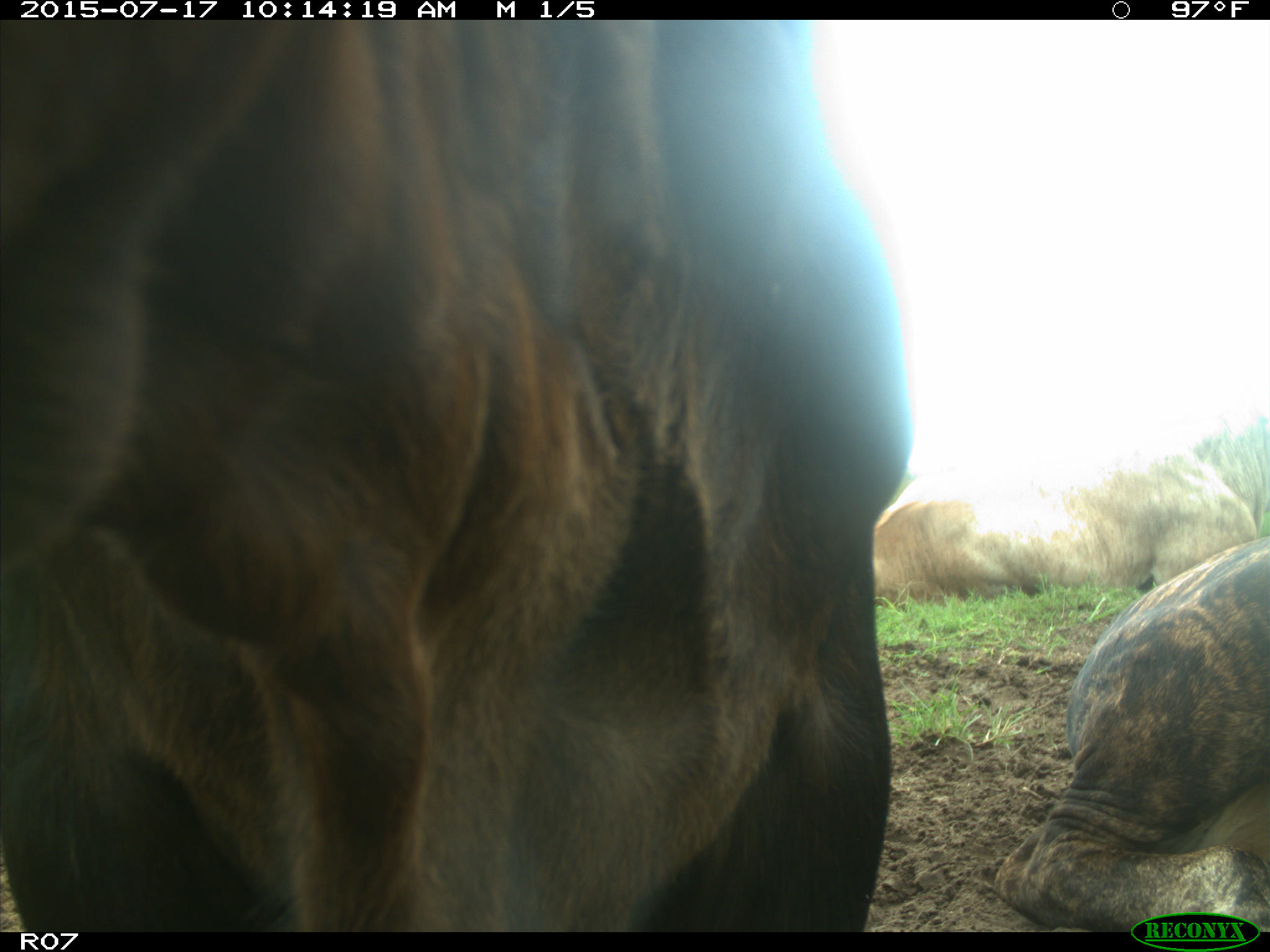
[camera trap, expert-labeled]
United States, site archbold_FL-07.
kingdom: Animalia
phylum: Chordata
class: Mammalia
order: Artiodactyla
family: Bovidae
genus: Bos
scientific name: Bos taurus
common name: domestic cow